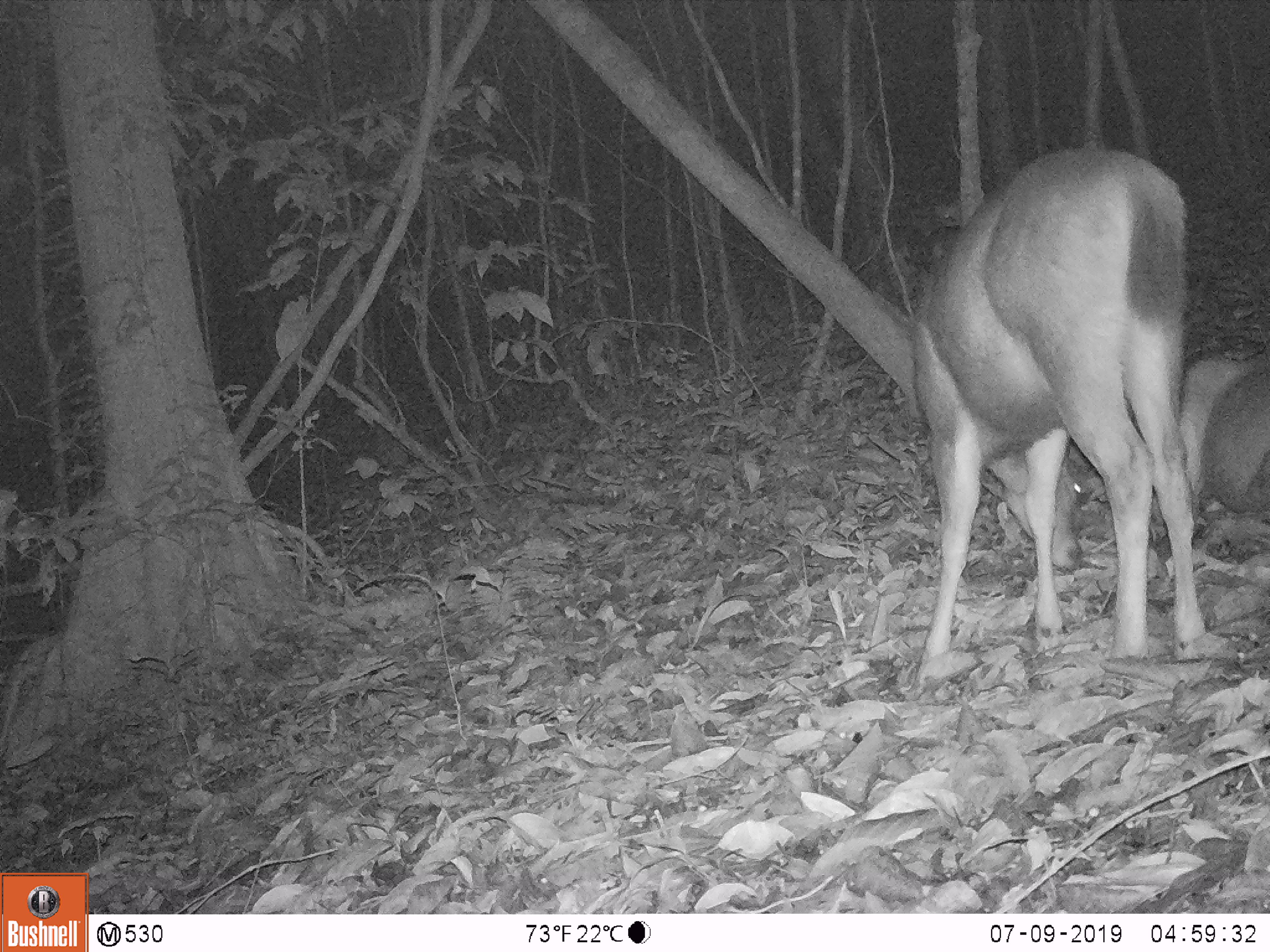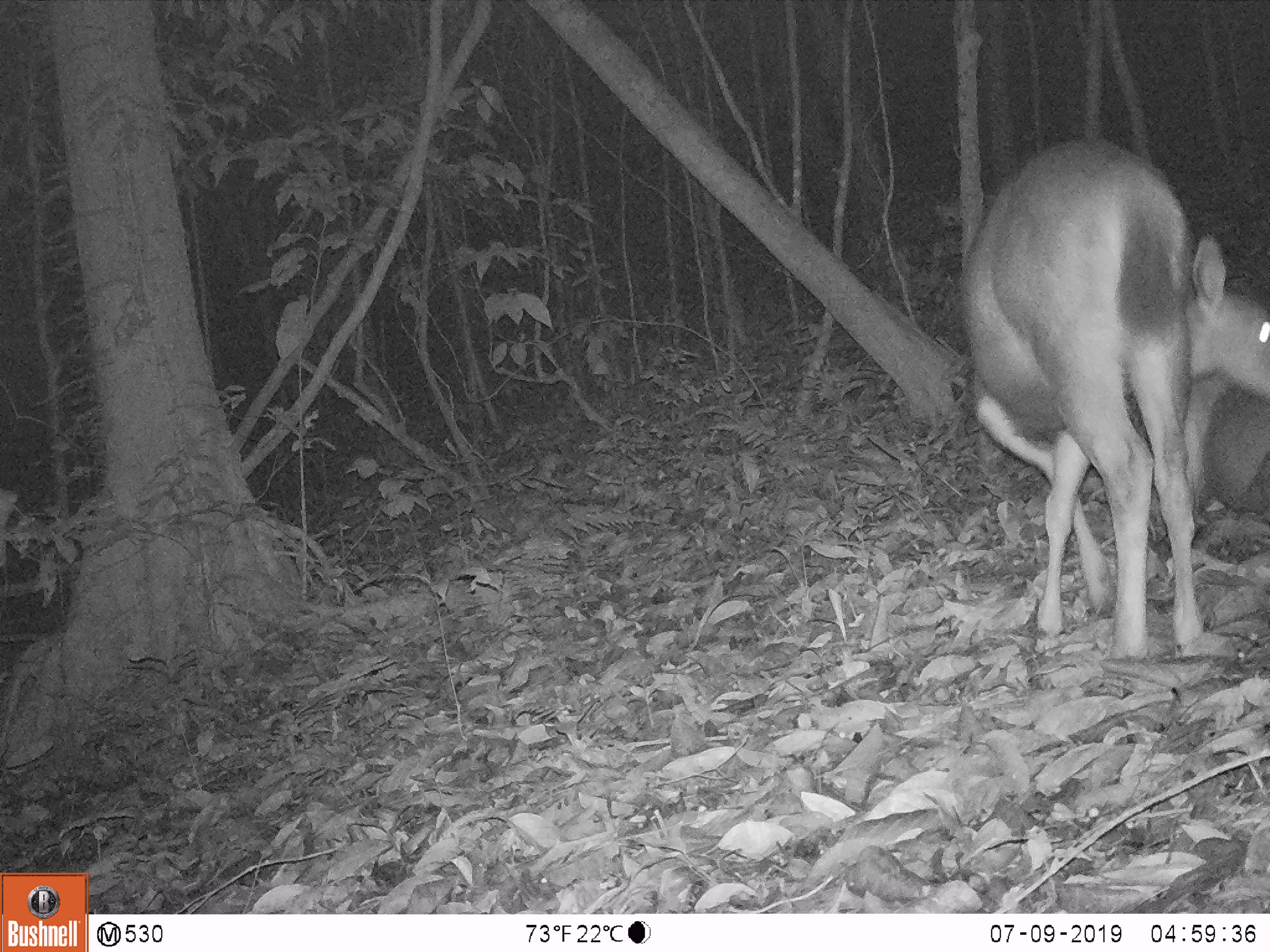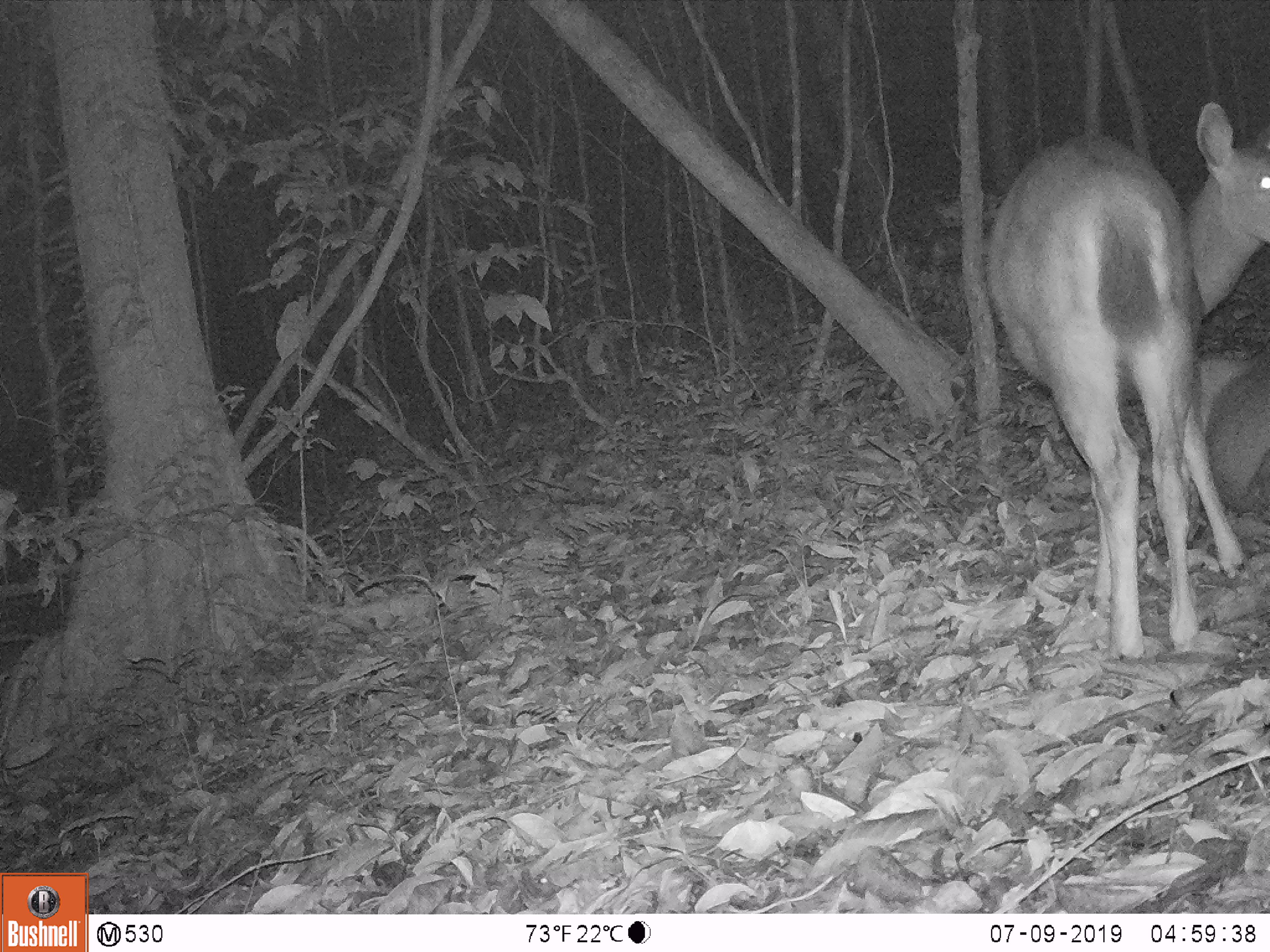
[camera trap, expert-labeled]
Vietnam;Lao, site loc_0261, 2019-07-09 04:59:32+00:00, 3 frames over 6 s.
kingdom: Animalia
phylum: Chordata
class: Mammalia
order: Artiodactyla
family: Cervidae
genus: Rusa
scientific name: Rusa unicolor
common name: sambar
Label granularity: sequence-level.